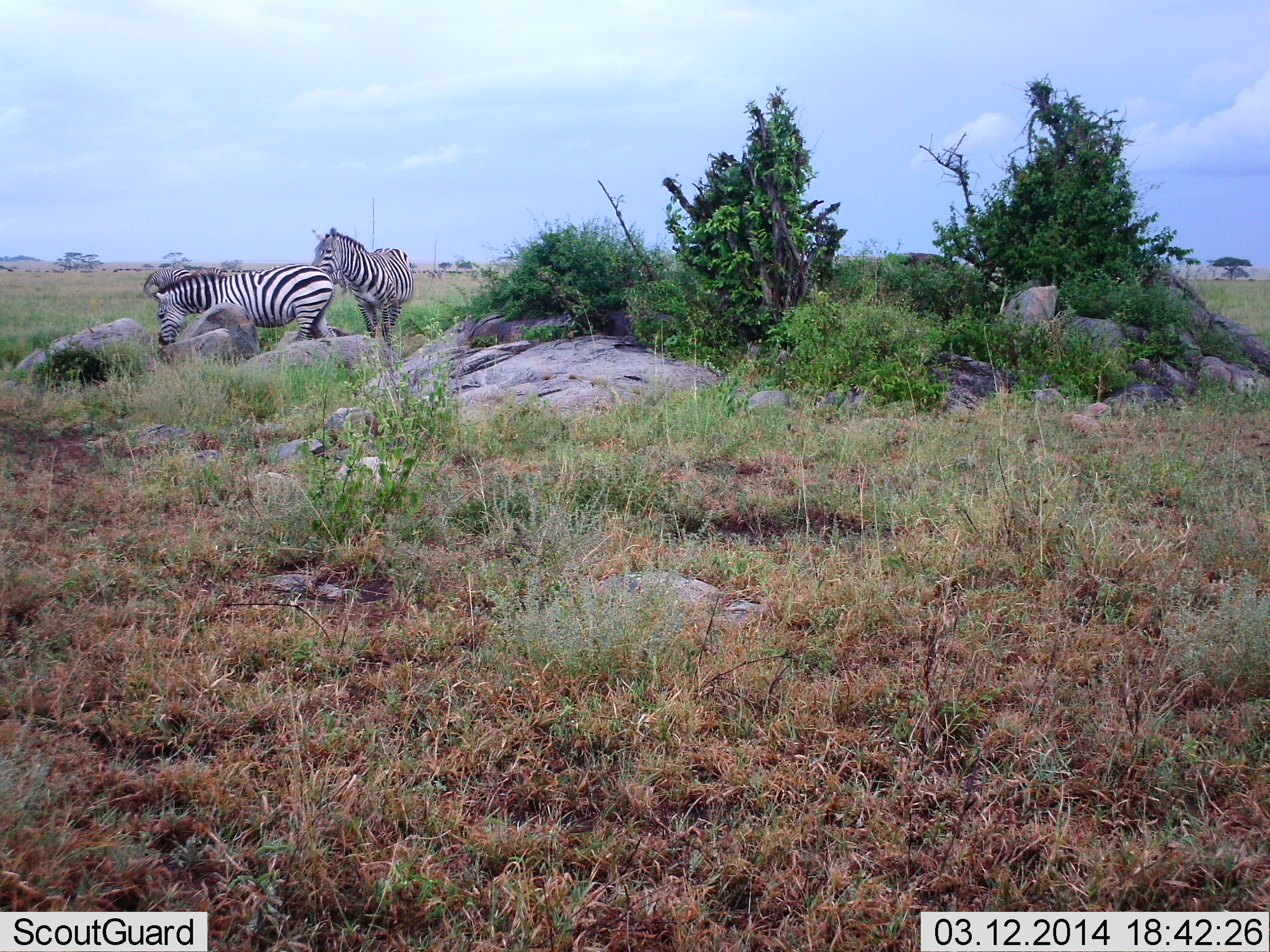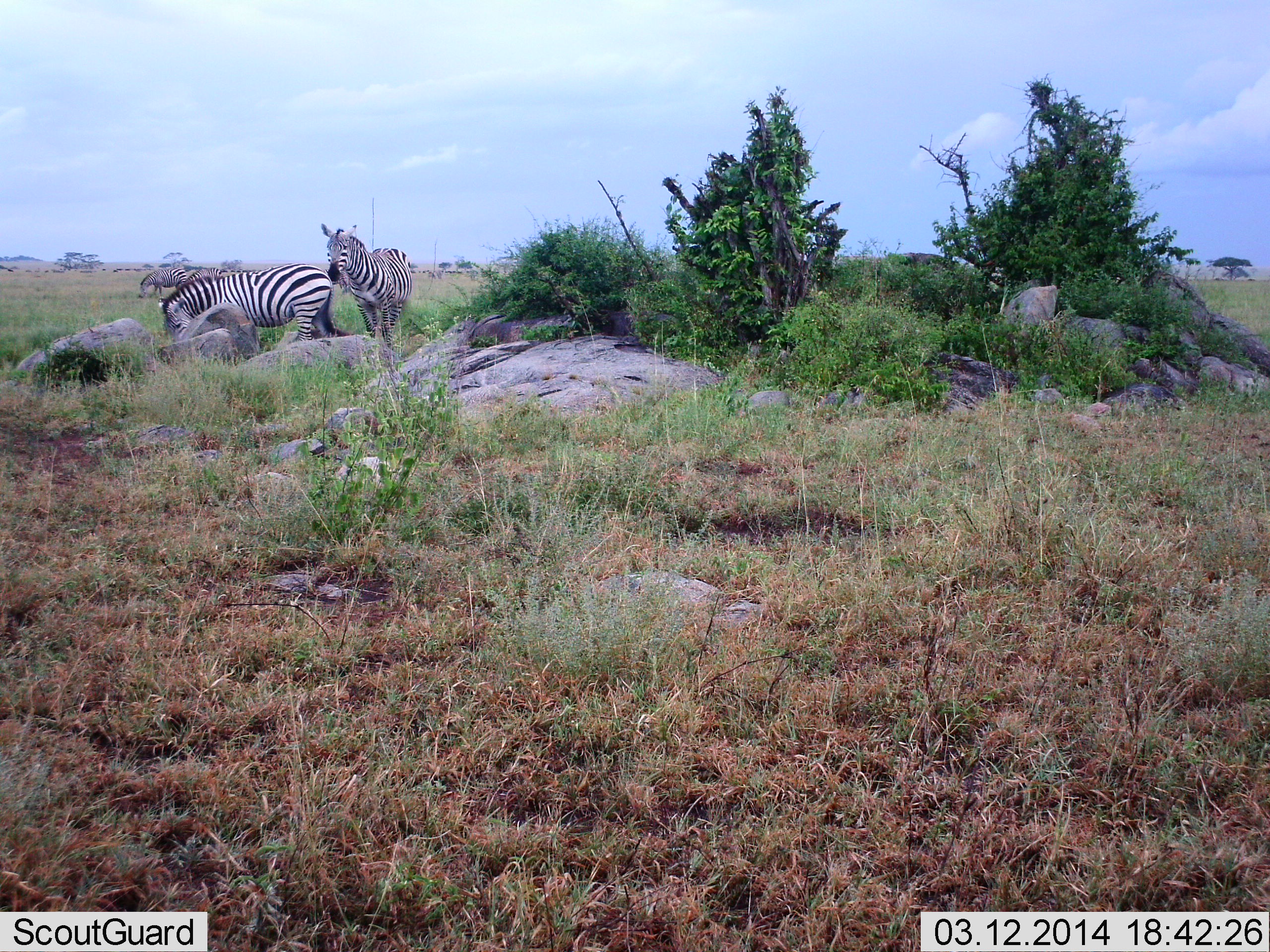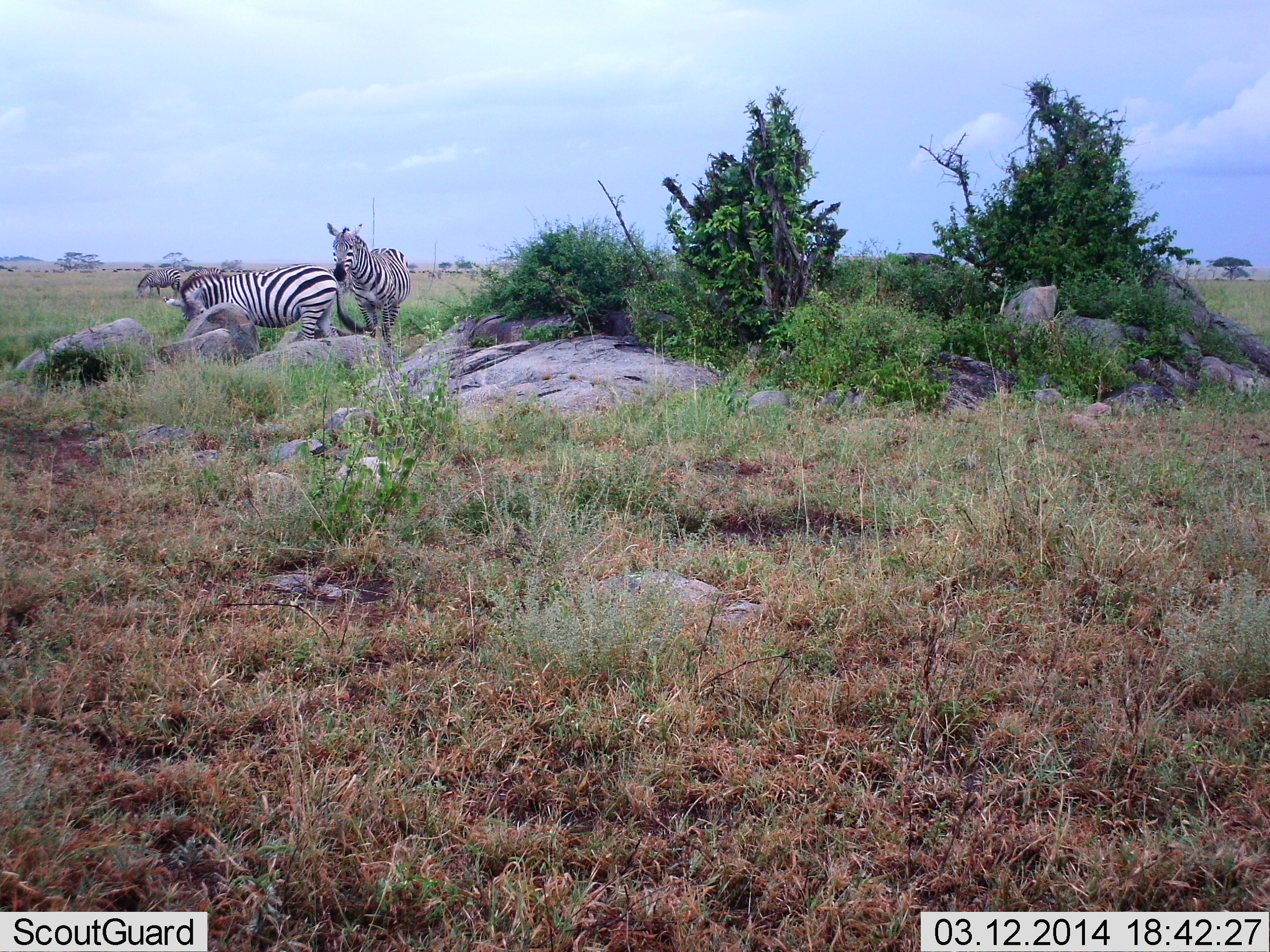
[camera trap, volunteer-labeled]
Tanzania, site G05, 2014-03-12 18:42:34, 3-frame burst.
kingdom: Animalia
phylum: Chordata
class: Mammalia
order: Perissodactyla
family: Equidae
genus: Equus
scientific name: Equus quagga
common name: plains zebra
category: zebra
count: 3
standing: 90%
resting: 0%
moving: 20%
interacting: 10%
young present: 0%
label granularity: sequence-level